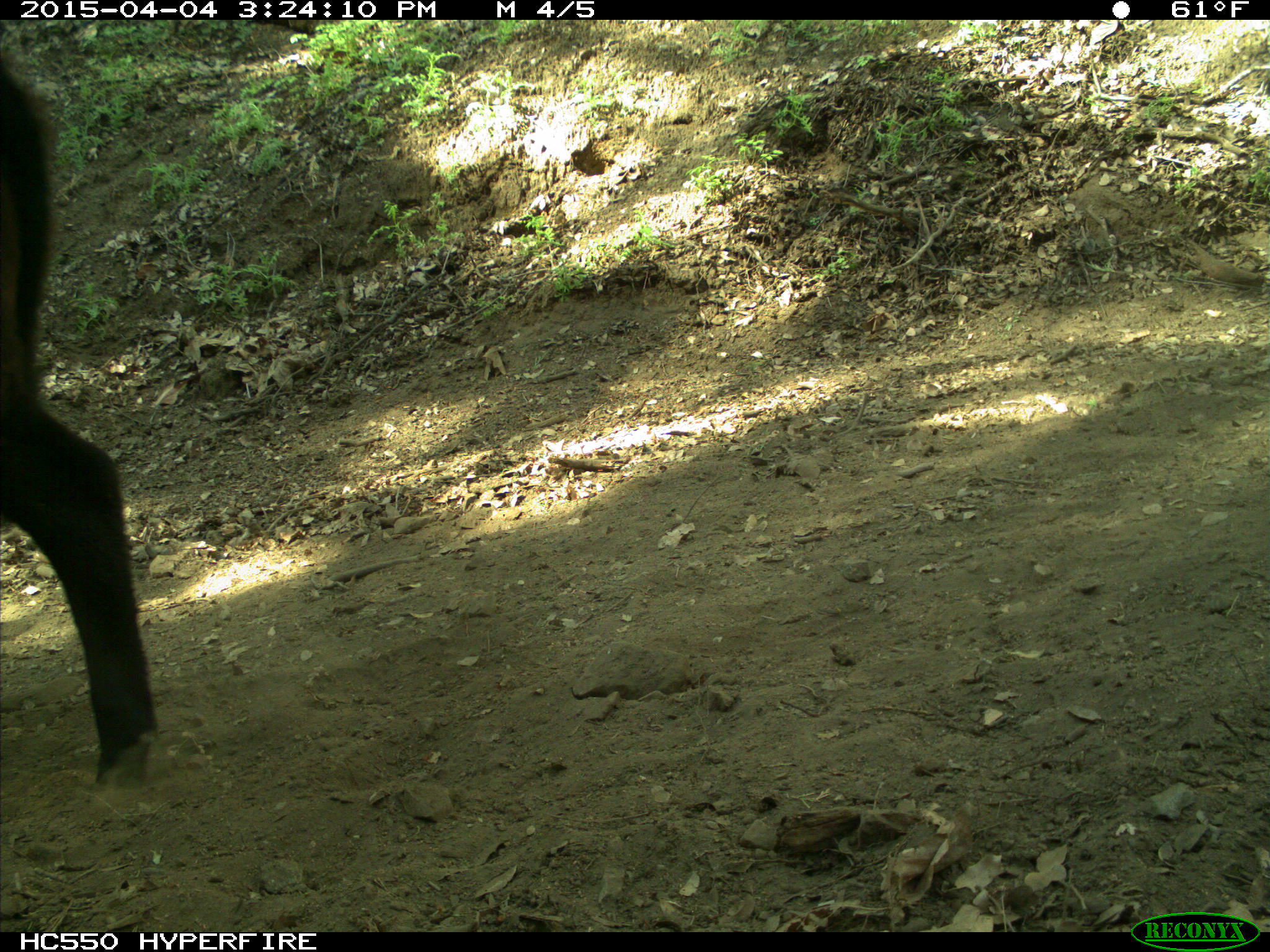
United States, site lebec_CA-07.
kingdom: Animalia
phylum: Chordata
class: Mammalia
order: Artiodactyla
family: Bovidae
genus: Bos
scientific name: Bos taurus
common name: domestic cow